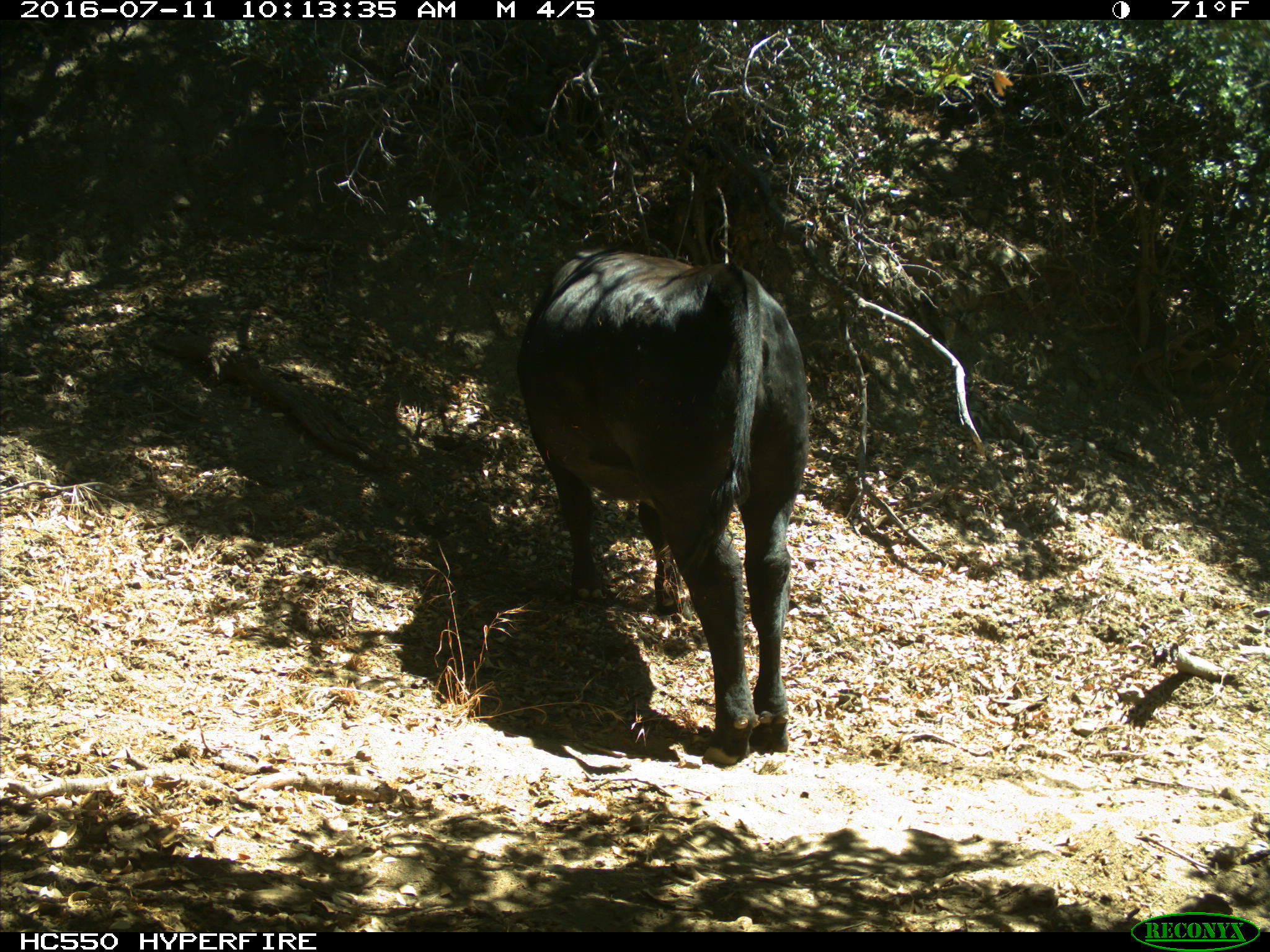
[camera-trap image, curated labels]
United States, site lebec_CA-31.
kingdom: Animalia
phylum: Chordata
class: Mammalia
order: Artiodactyla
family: Bovidae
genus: Bos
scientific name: Bos taurus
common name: domestic cow